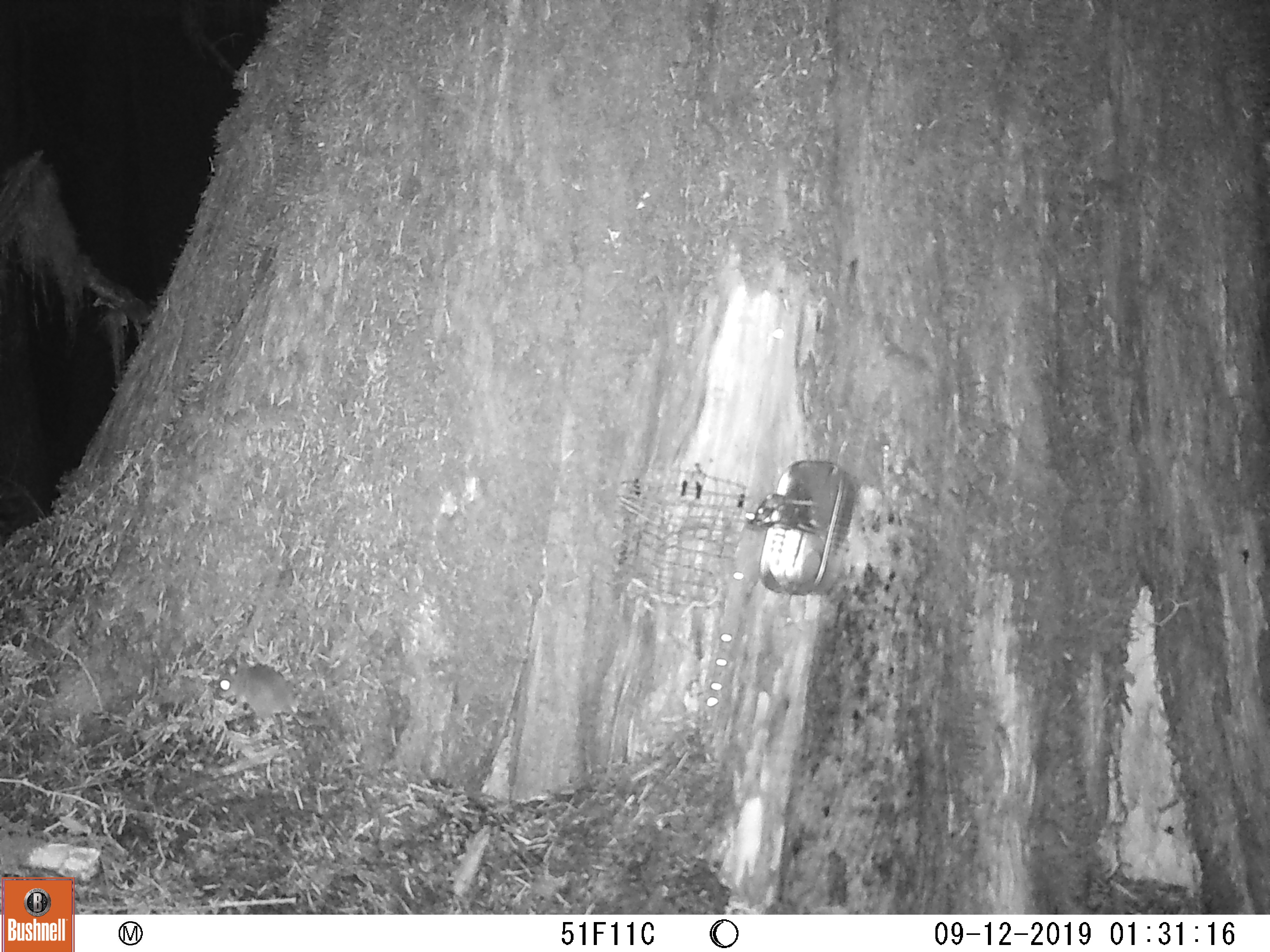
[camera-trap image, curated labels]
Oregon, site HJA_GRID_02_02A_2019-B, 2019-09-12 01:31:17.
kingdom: Animalia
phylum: Chordata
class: Mammalia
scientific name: Mammalia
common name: small mammal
Small mammal (Mammalia).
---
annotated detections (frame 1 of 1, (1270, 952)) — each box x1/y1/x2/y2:
small mammal: 213/649/348/754